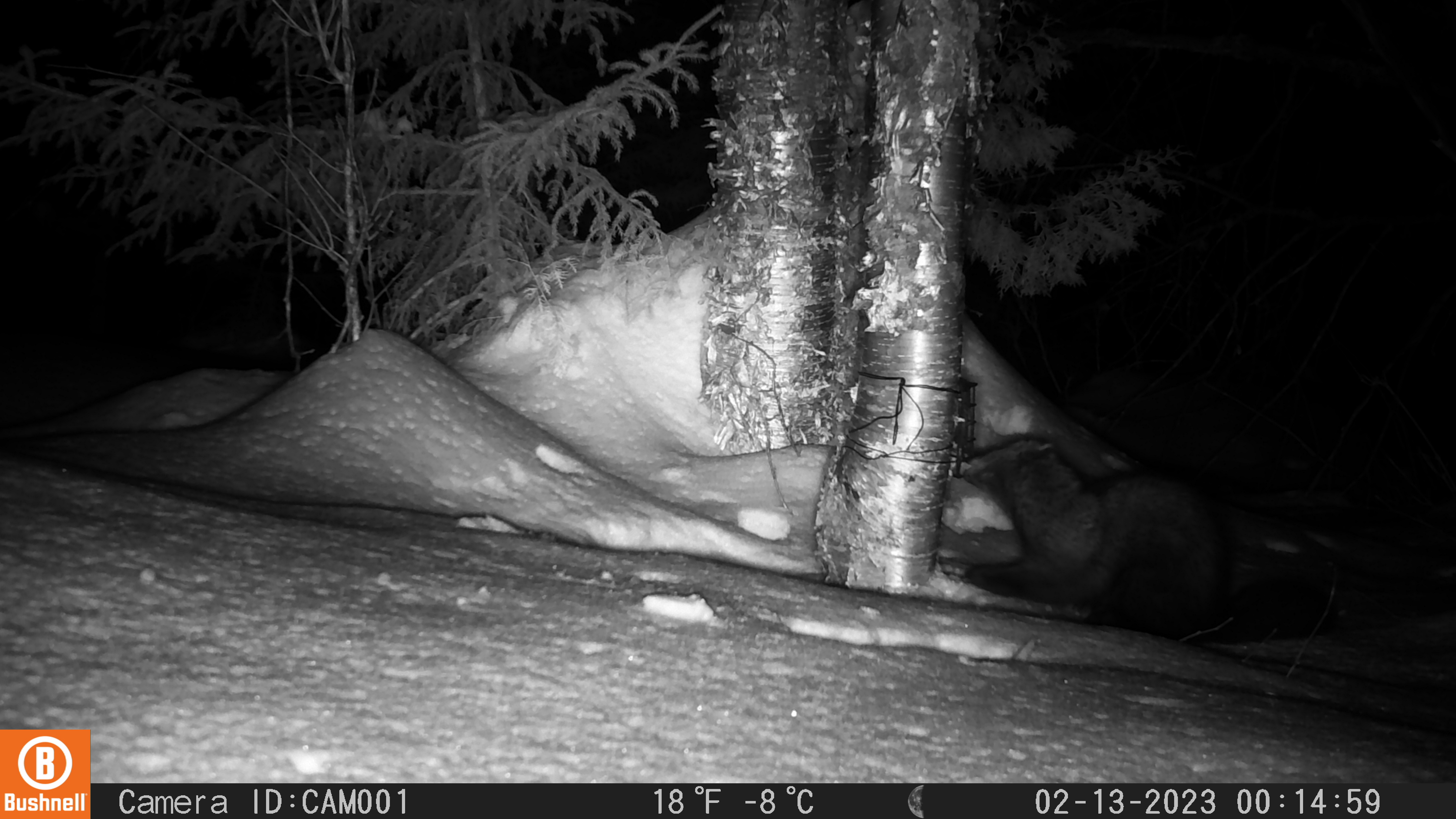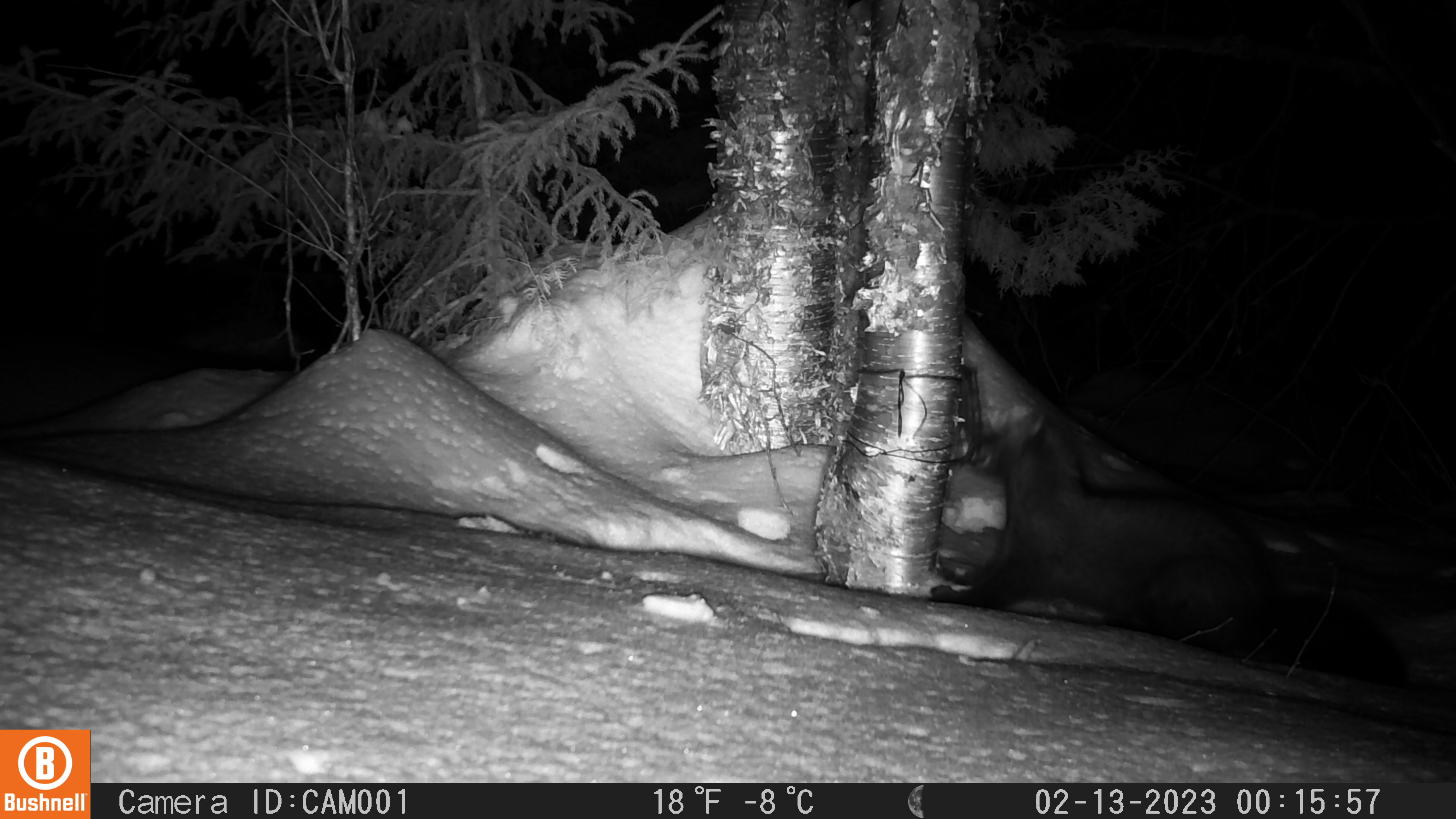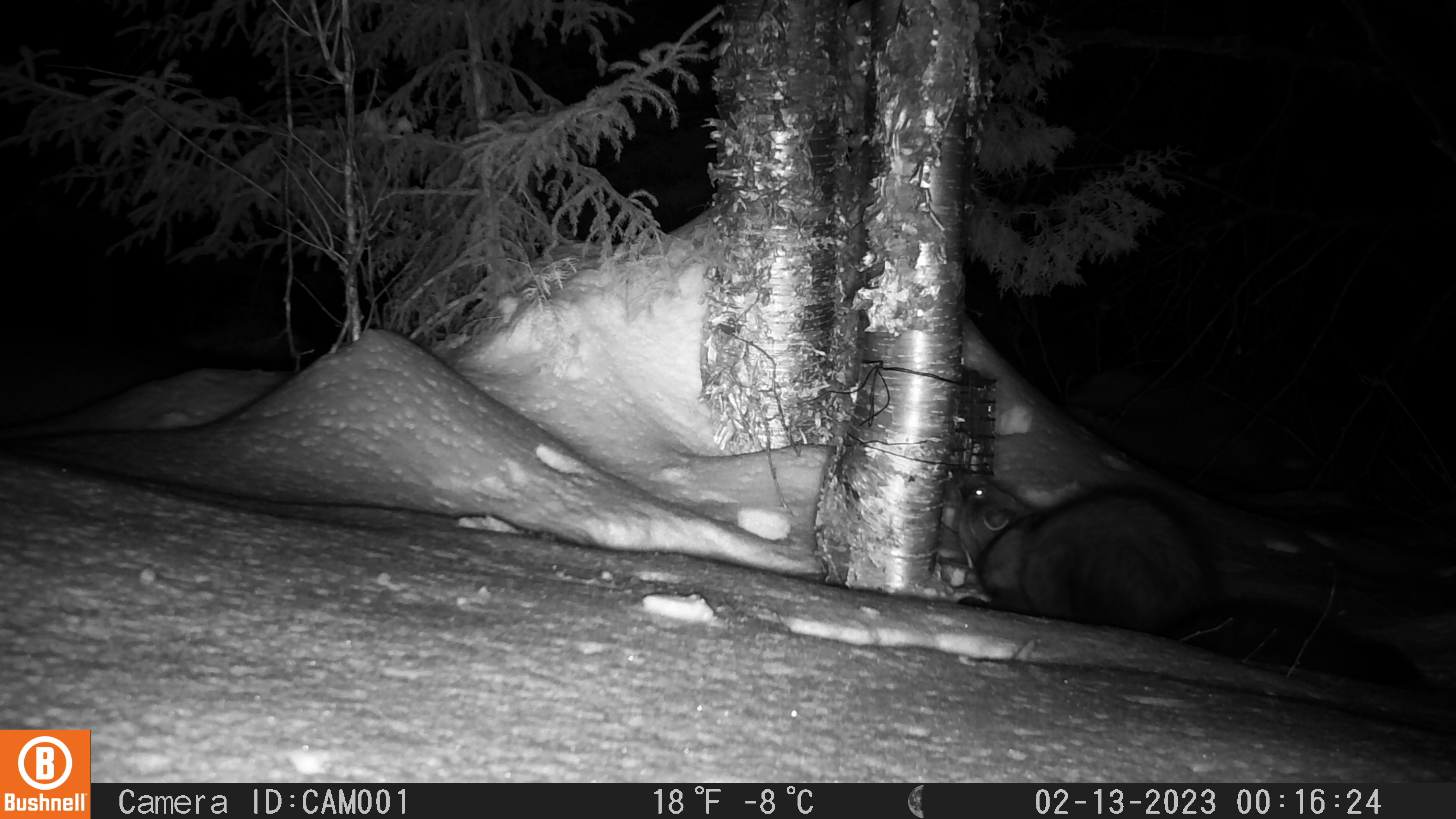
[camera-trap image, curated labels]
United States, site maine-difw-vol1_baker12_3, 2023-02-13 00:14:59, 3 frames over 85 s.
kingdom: Animalia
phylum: Chordata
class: Mammalia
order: Carnivora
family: Mustelidae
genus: Pekania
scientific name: Pekania pennanti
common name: fisher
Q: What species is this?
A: Fisher (Pekania pennanti).